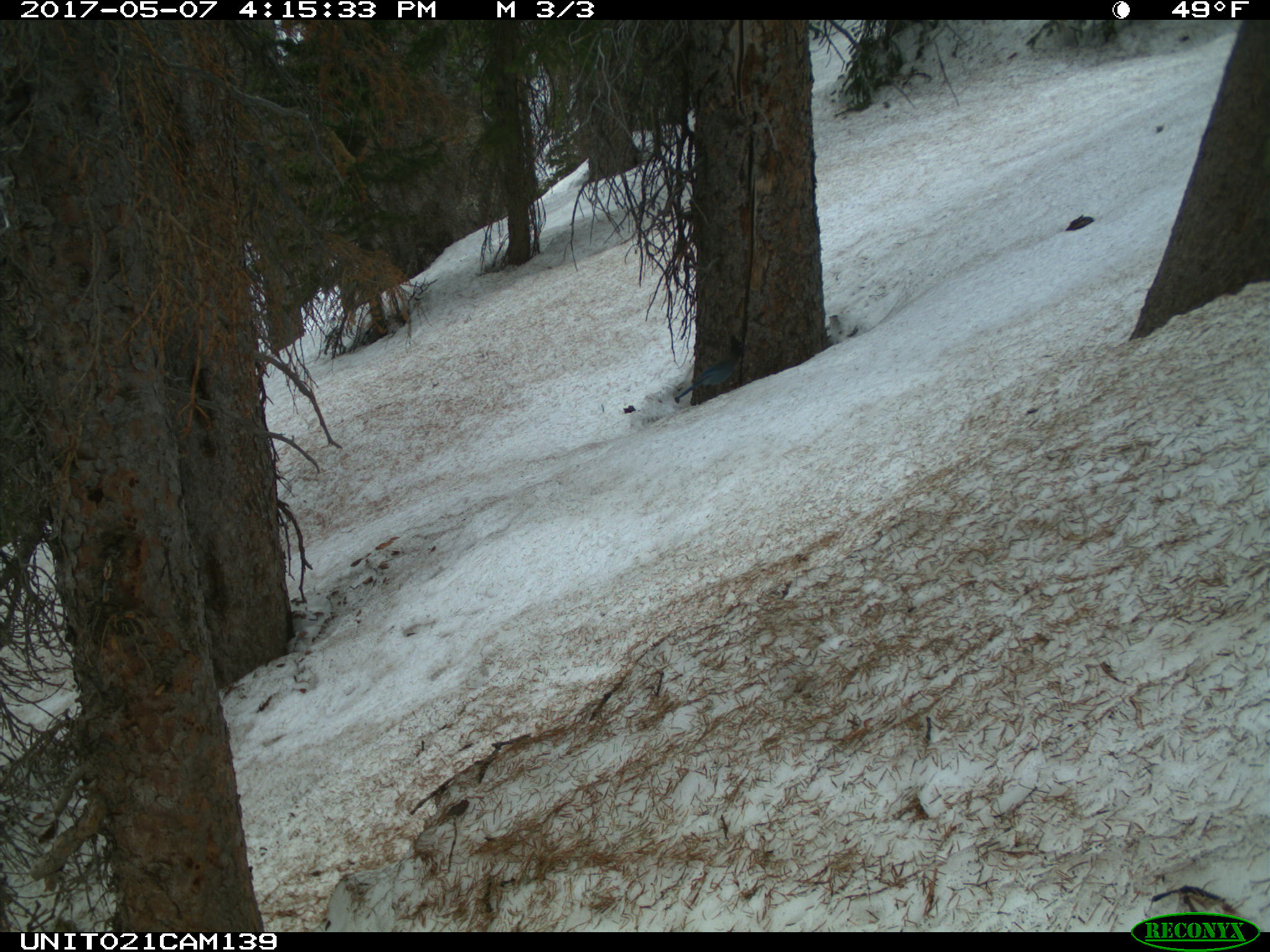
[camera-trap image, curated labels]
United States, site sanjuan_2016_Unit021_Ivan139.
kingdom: Animalia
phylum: Chordata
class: Aves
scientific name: Aves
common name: birds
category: unidentified bird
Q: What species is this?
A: Unidentified bird (birds) (Aves).